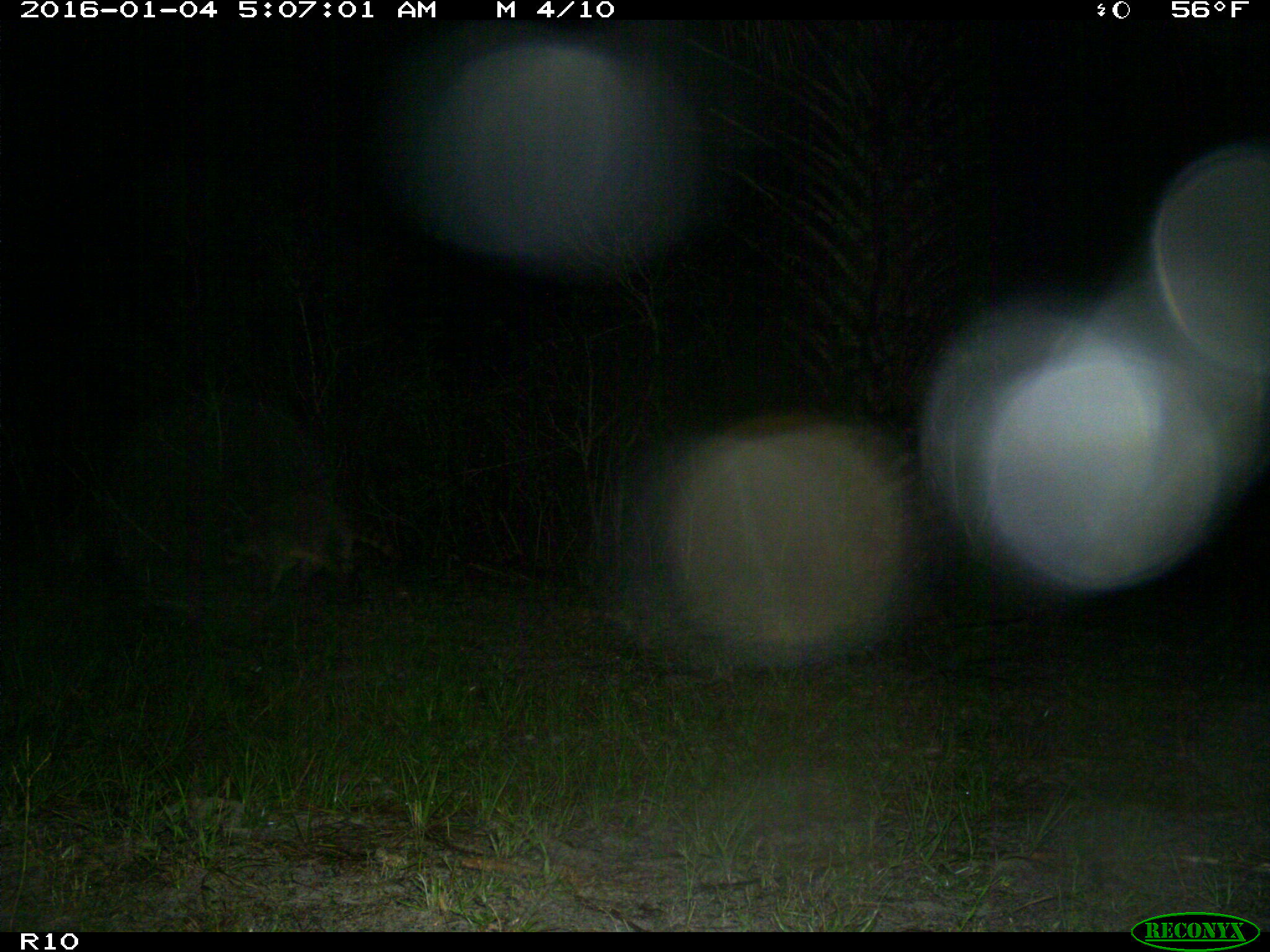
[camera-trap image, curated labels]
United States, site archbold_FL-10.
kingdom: Animalia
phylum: Chordata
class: Mammalia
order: Carnivora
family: Procyonidae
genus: Procyon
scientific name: Procyon lotor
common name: common raccoon